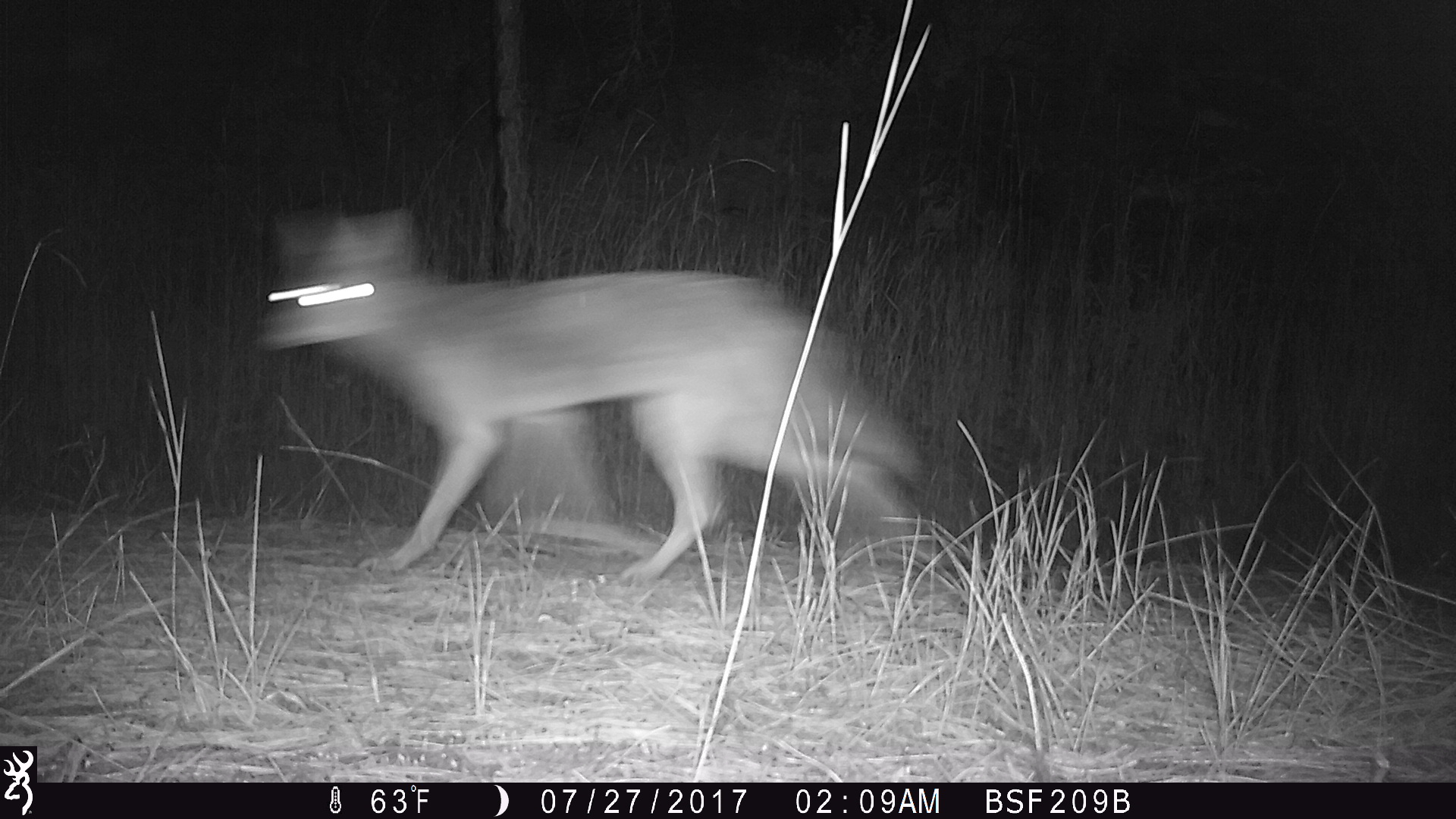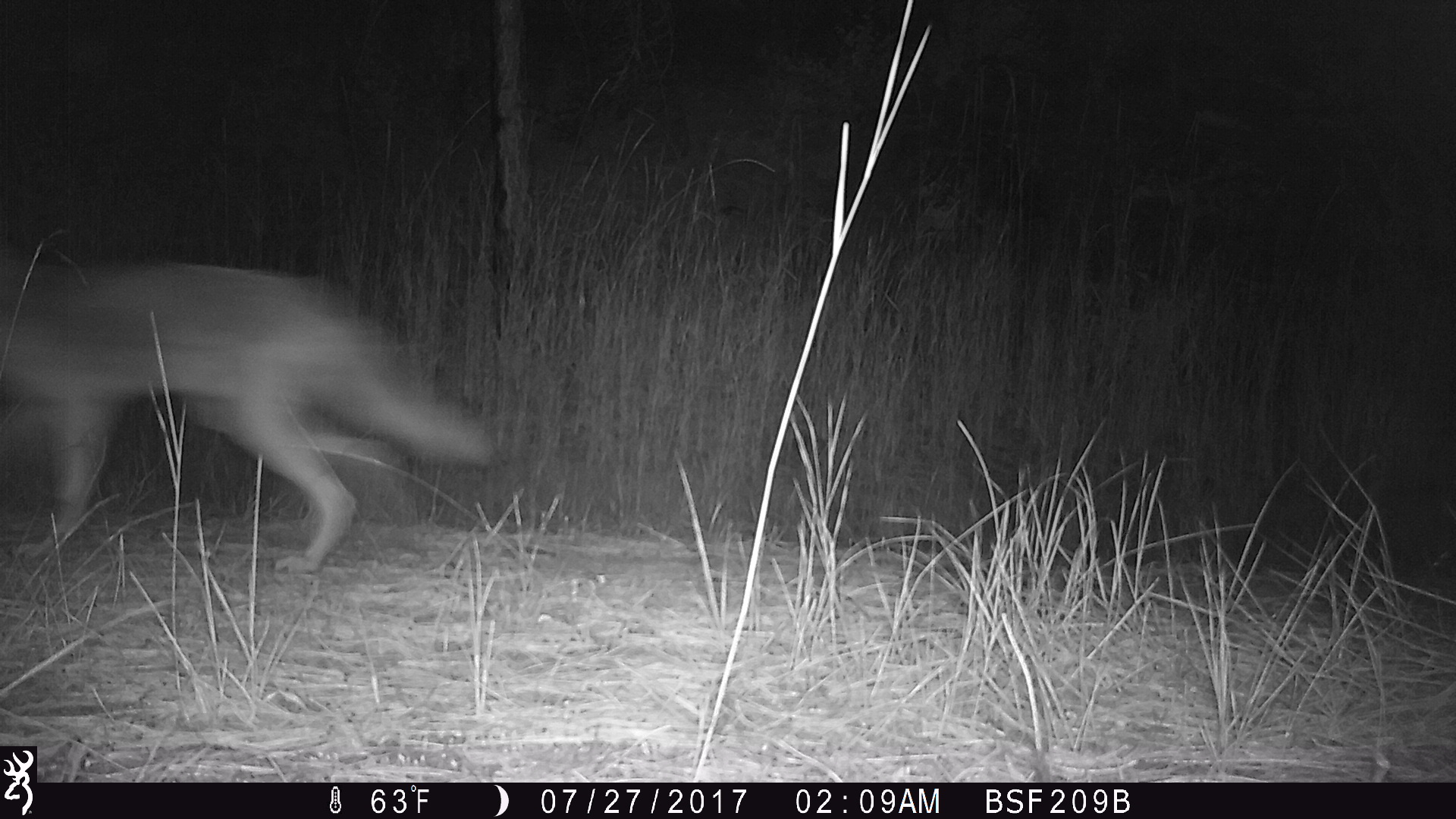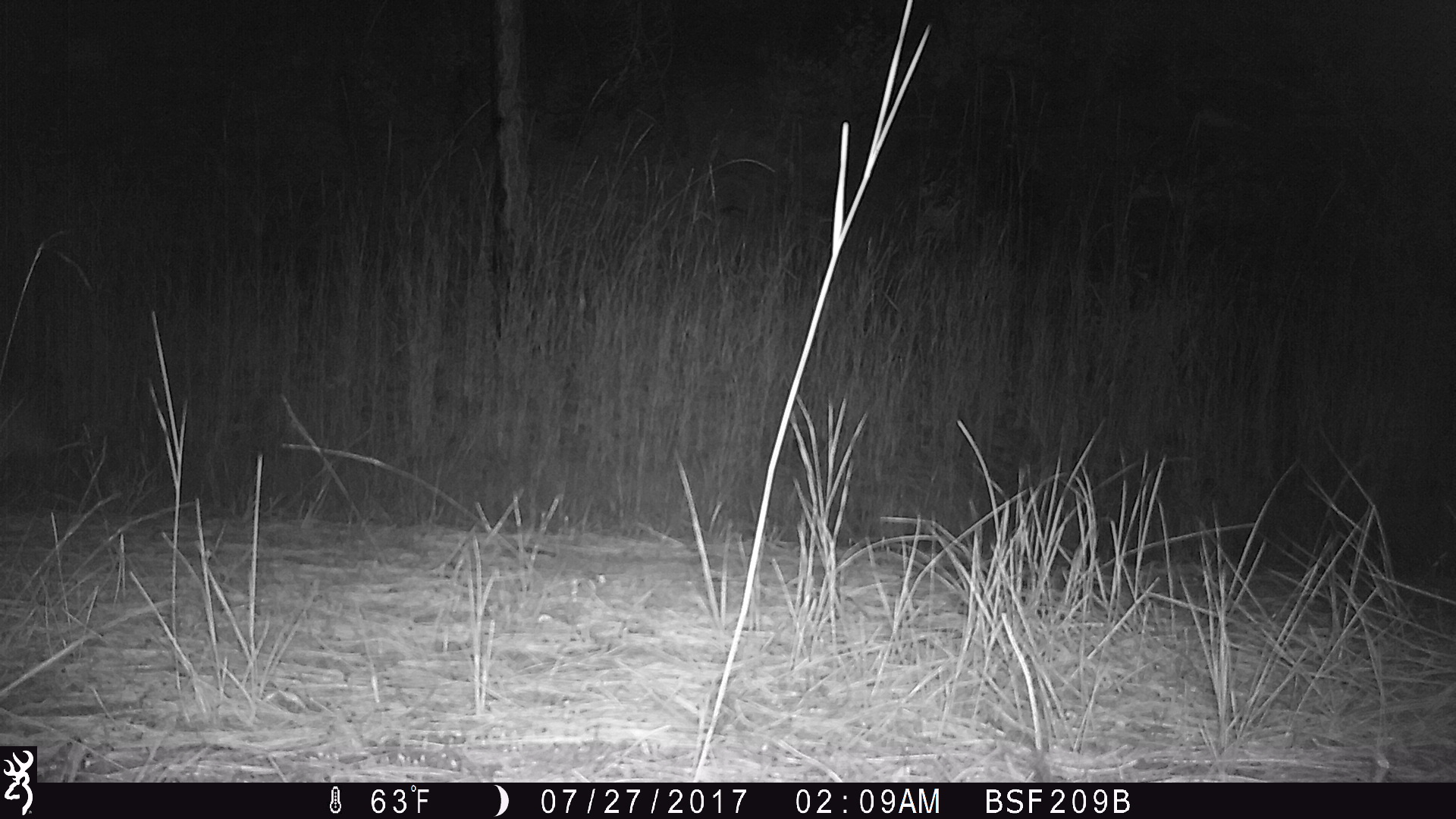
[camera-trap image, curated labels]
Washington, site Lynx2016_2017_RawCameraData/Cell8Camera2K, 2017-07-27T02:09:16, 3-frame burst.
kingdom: Animalia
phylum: Chordata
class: Mammalia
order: Carnivora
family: Canidae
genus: Canis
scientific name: Canis latrans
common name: coyote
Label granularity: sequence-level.